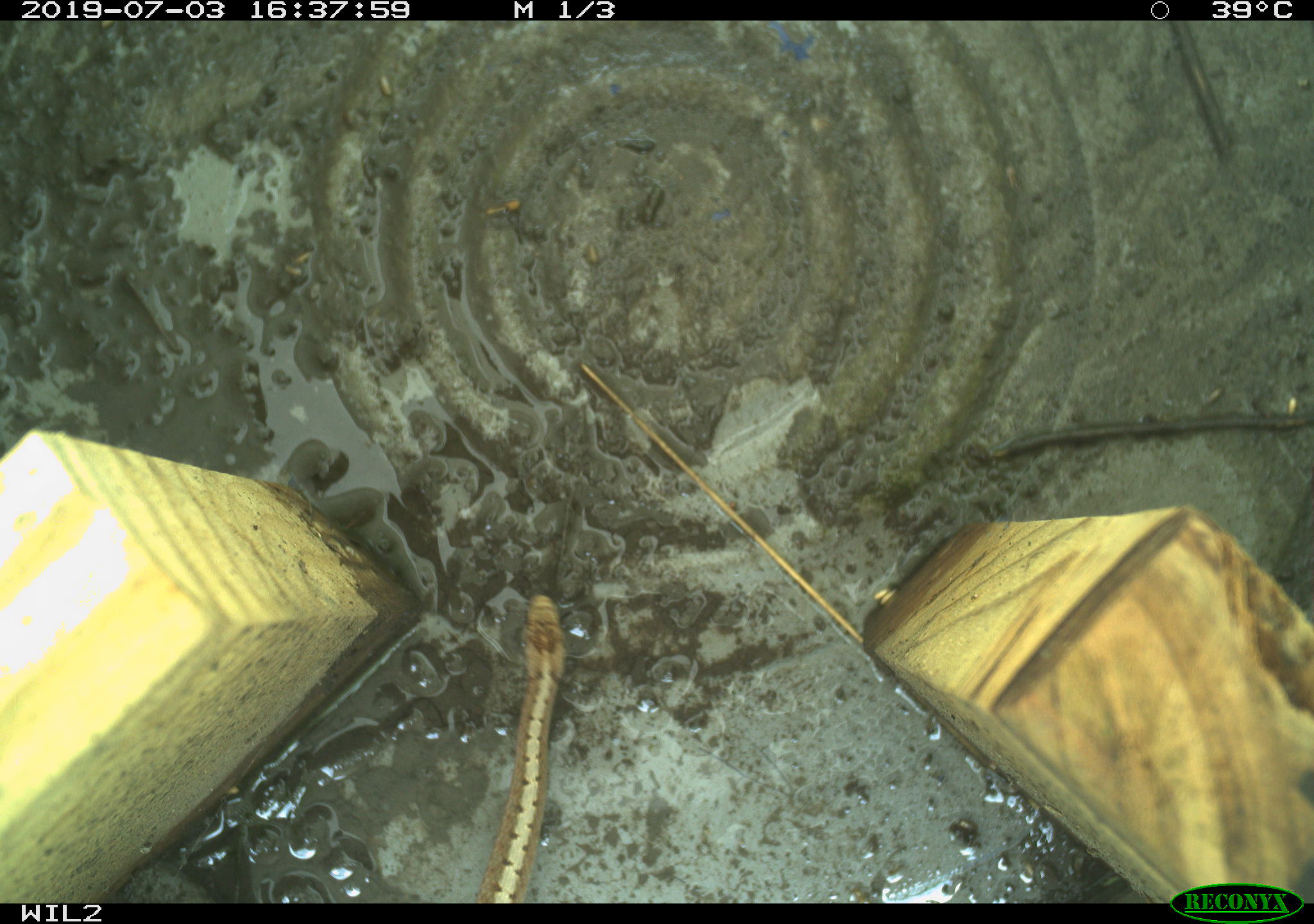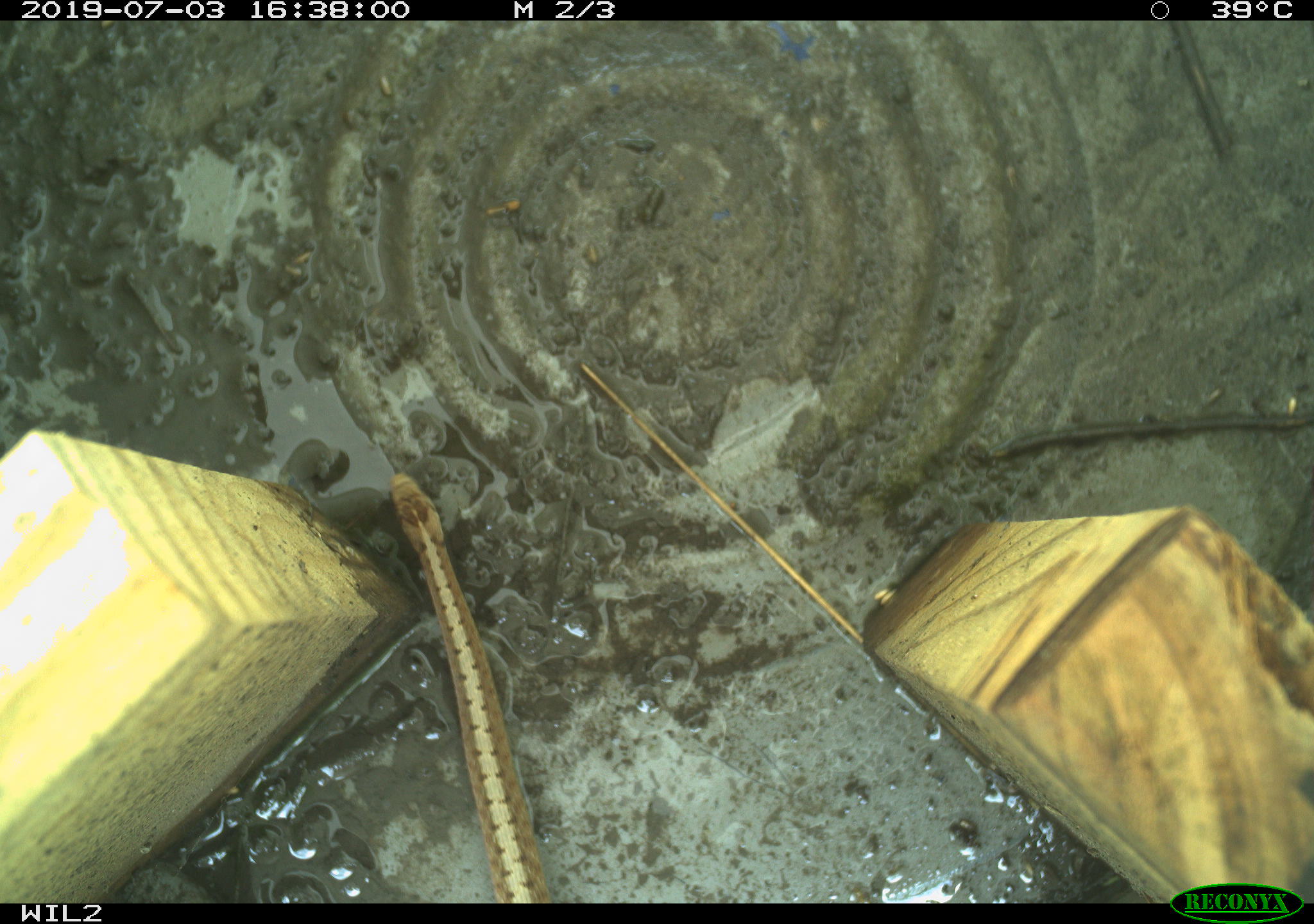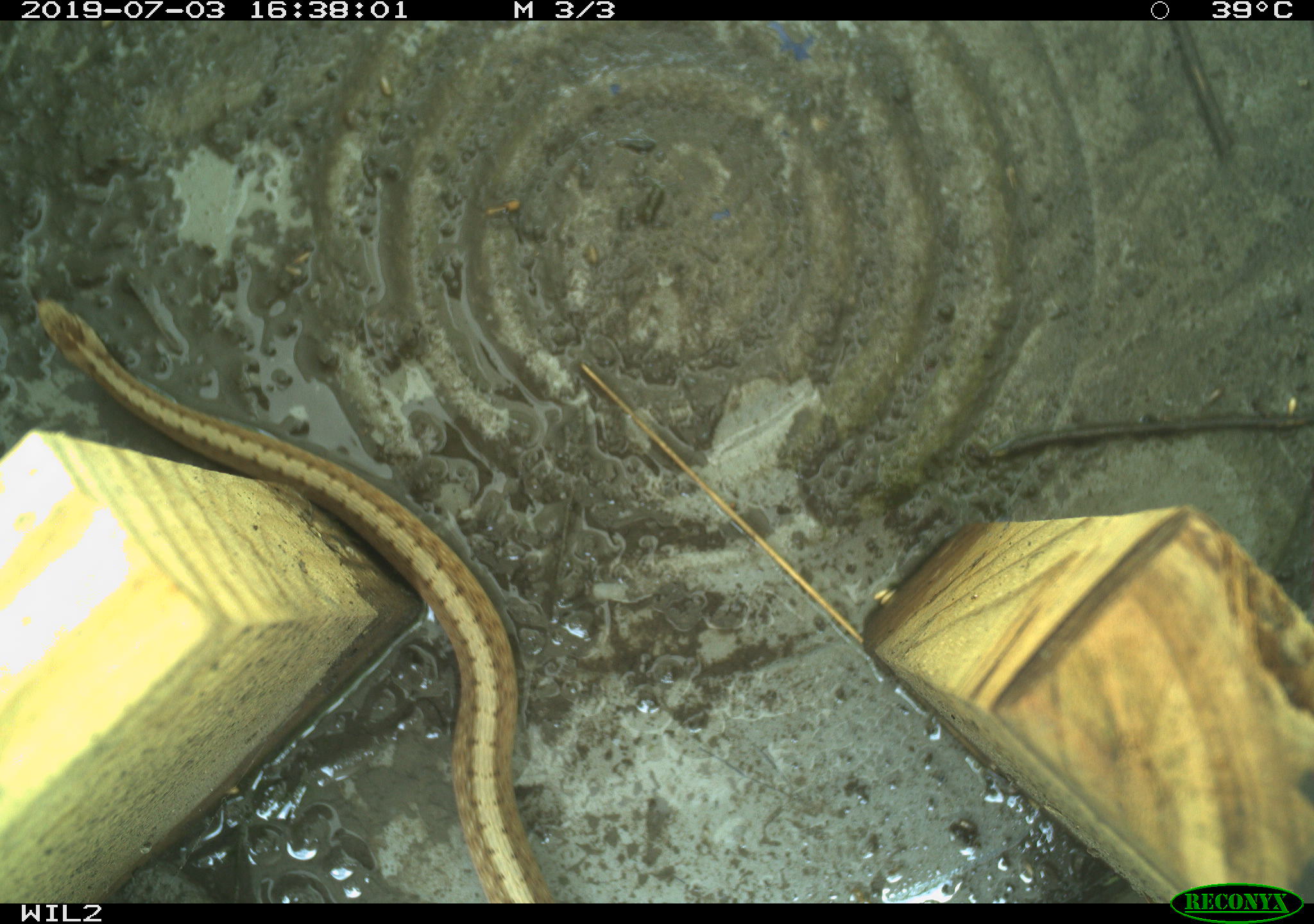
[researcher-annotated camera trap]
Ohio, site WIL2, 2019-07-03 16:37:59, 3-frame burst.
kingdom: Animalia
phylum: Chordata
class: Reptilia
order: Squamata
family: Colubridae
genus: Storeria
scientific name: Storeria dekayi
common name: dekay's brownsnake